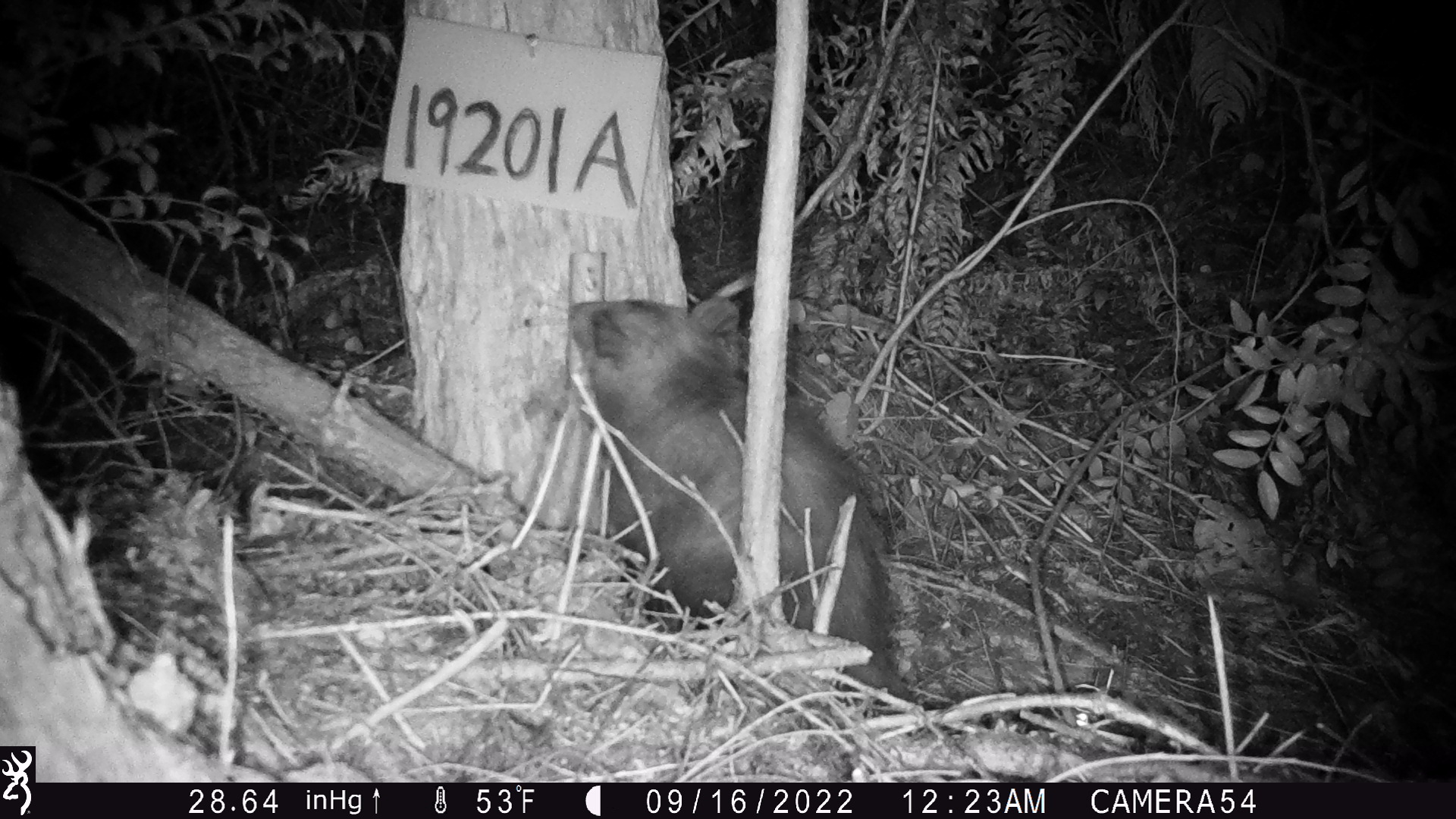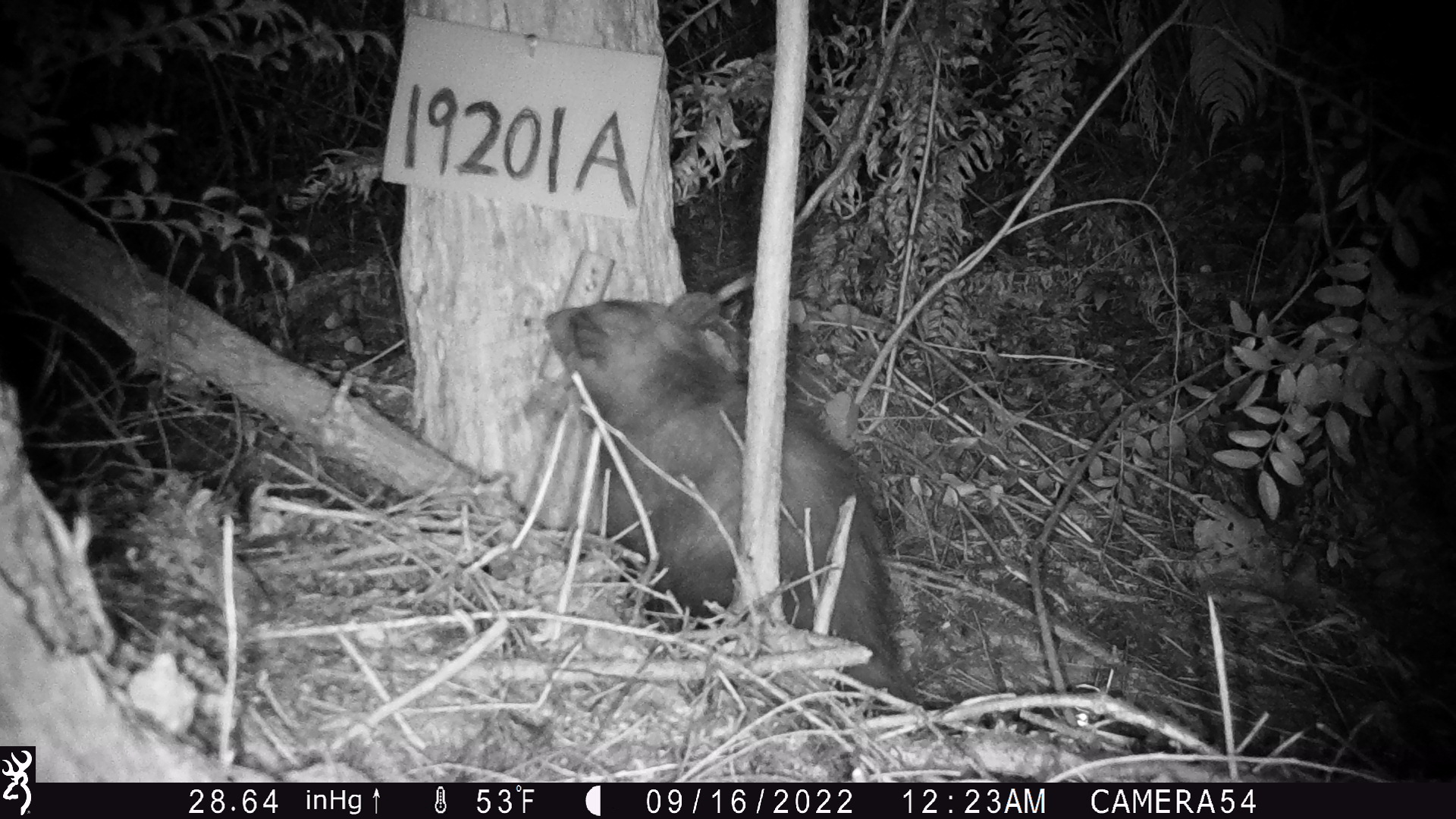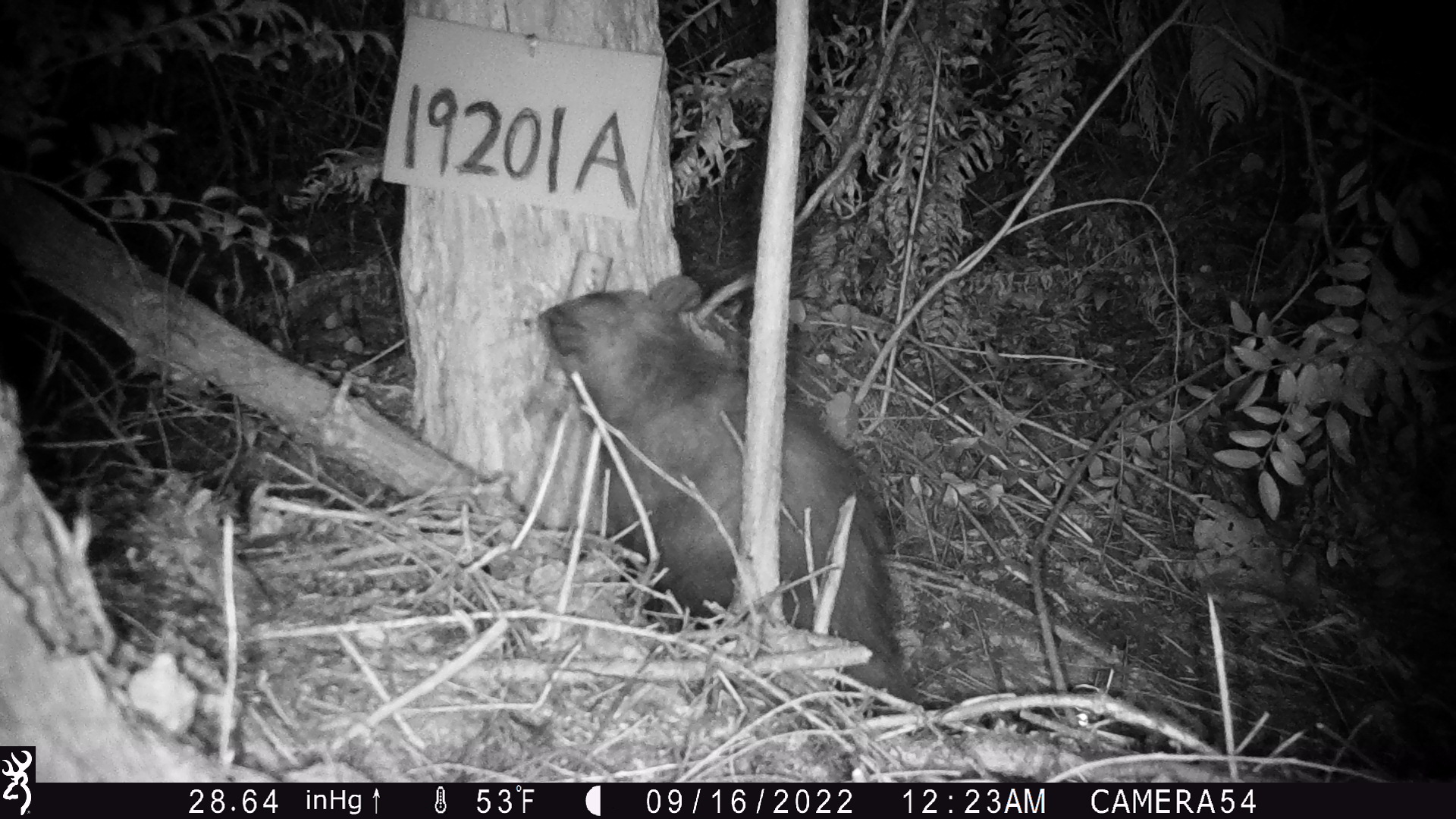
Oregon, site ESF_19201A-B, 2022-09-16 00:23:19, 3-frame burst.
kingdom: Animalia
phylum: Chordata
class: Mammalia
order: Didelphimorphia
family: Didelphidae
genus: Didelphis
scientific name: Didelphis virginiana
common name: virginia opossum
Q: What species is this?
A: Virginia opossum (Didelphis virginiana).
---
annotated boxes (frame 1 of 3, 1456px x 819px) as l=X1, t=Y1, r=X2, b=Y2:
virginia opossum: l=556, t=273, r=923, b=693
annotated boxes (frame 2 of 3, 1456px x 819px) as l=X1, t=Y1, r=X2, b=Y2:
virginia opossum: l=508, t=262, r=985, b=736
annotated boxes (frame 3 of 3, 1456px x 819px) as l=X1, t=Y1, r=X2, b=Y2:
virginia opossum: l=506, t=251, r=980, b=773